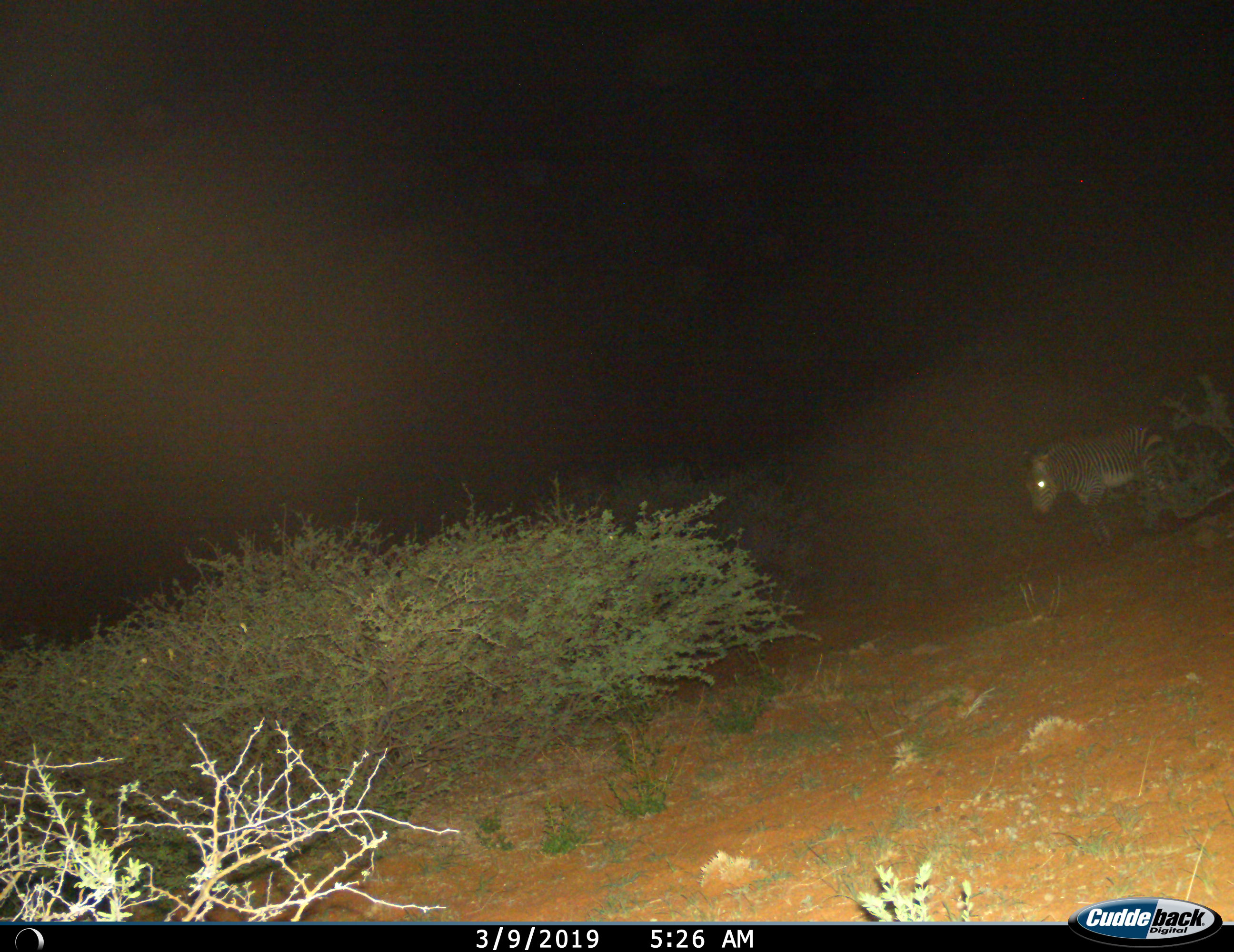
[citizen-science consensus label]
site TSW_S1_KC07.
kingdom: Animalia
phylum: Chordata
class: Mammalia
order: Perissodactyla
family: Equidae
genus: Equus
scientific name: Equus zebra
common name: mountain zebra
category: zebramountain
Zebramountain (mountain zebra) (Equus zebra), count 1. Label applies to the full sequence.